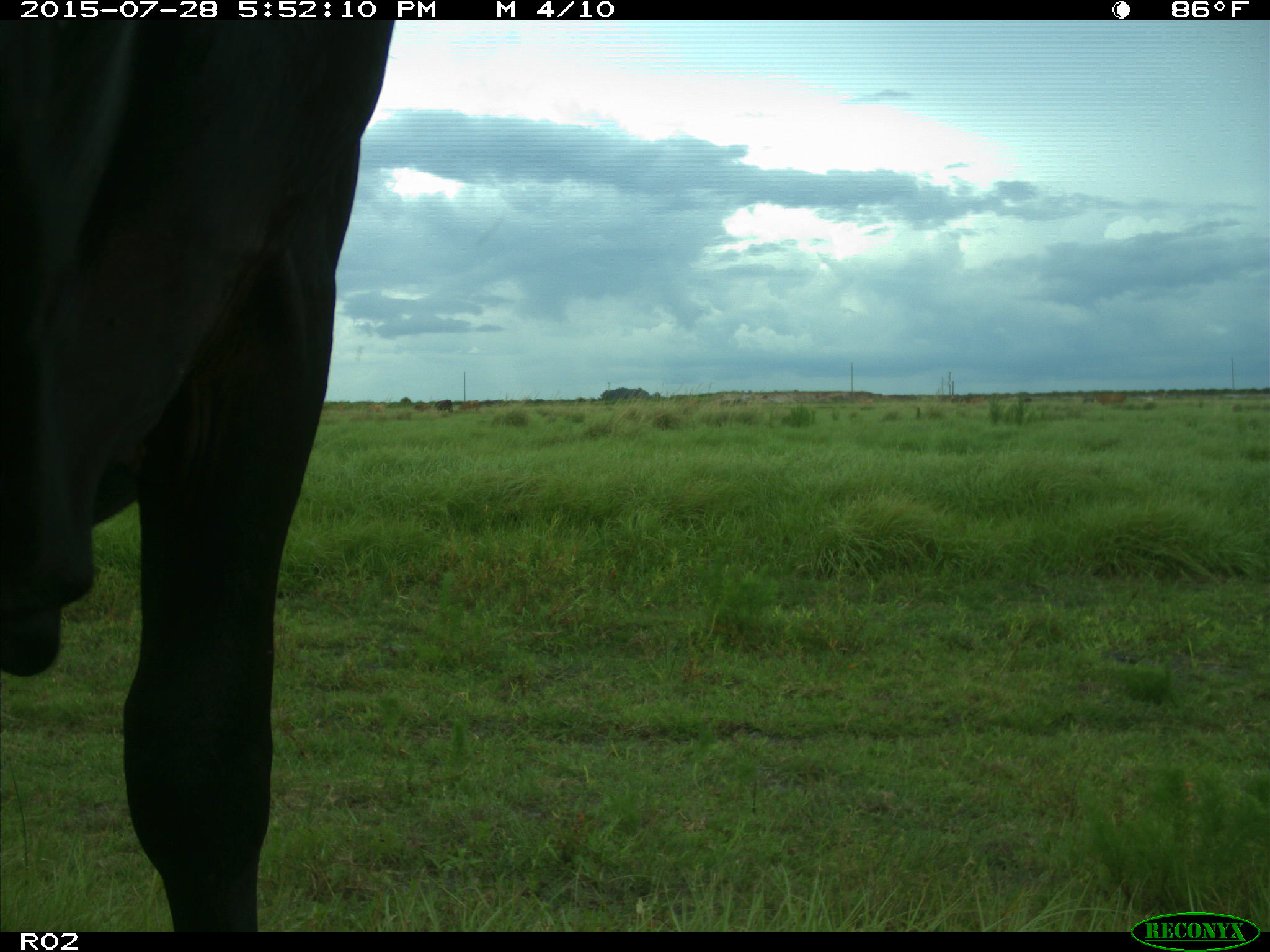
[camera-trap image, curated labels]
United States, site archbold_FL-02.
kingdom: Animalia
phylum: Chordata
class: Mammalia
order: Artiodactyla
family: Bovidae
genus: Bos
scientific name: Bos taurus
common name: domestic cow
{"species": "Bos taurus (domestic cow)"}